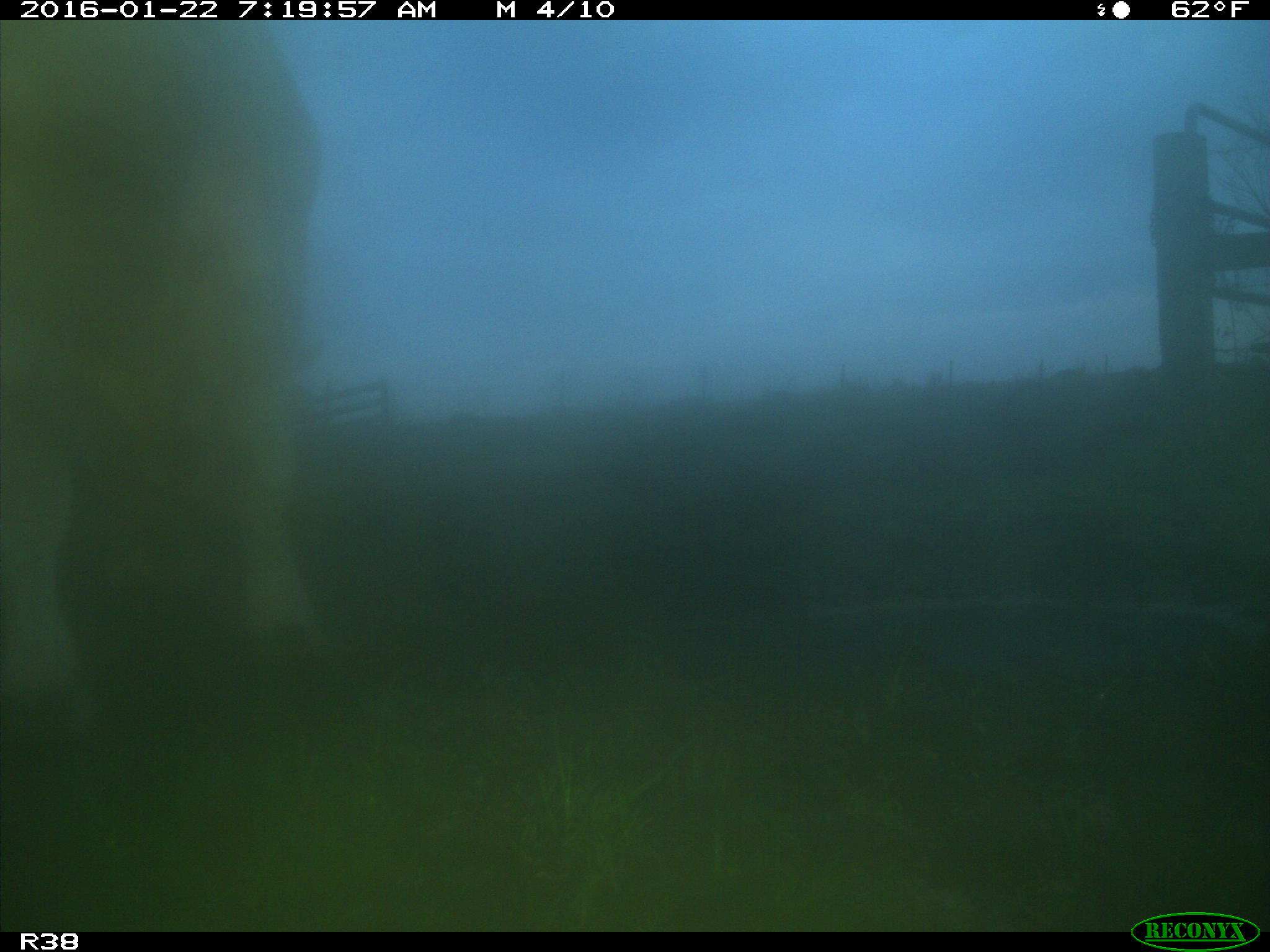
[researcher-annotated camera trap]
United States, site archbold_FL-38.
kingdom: Animalia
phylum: Chordata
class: Mammalia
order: Artiodactyla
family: Bovidae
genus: Bos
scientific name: Bos taurus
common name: domestic cow